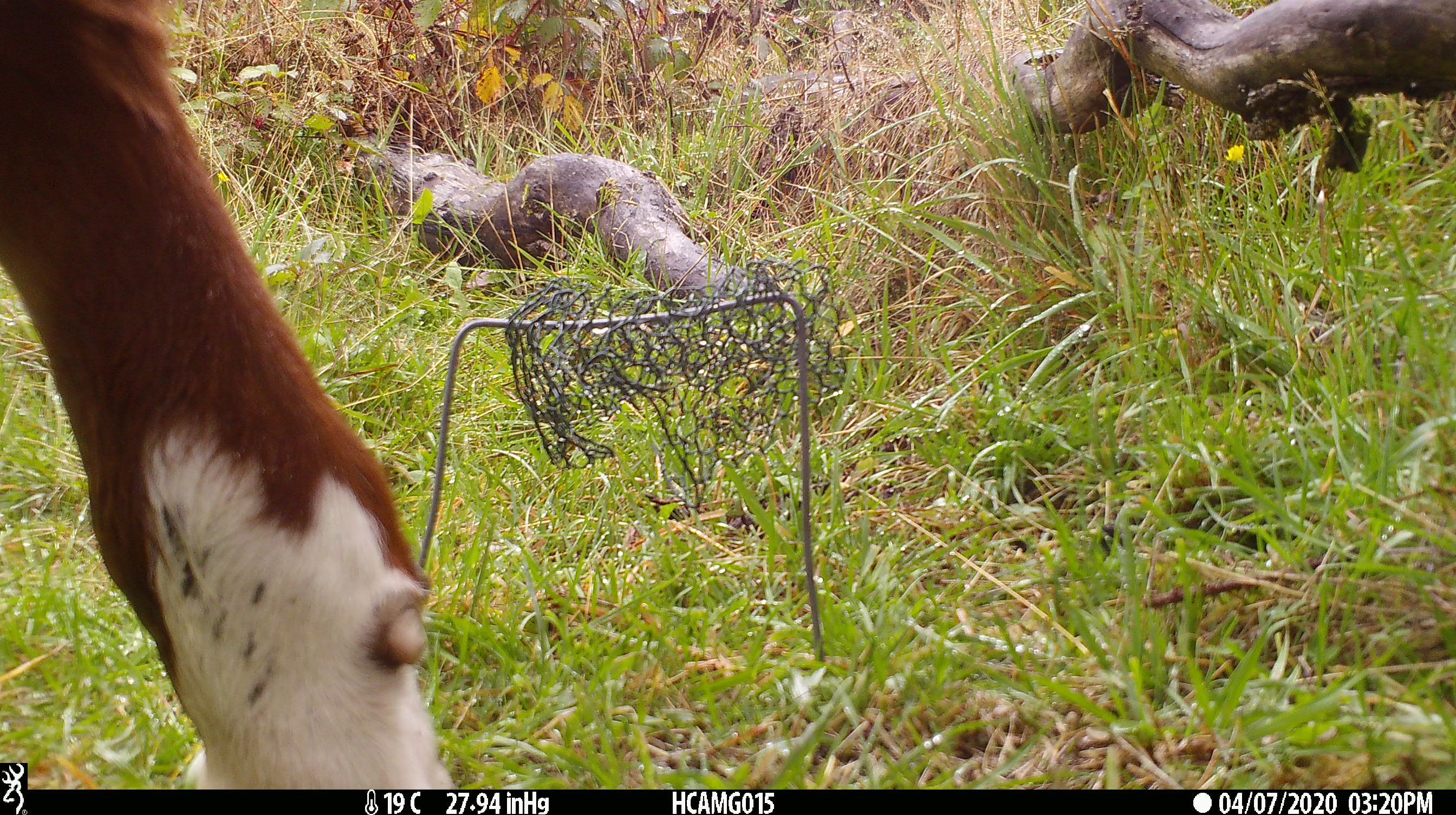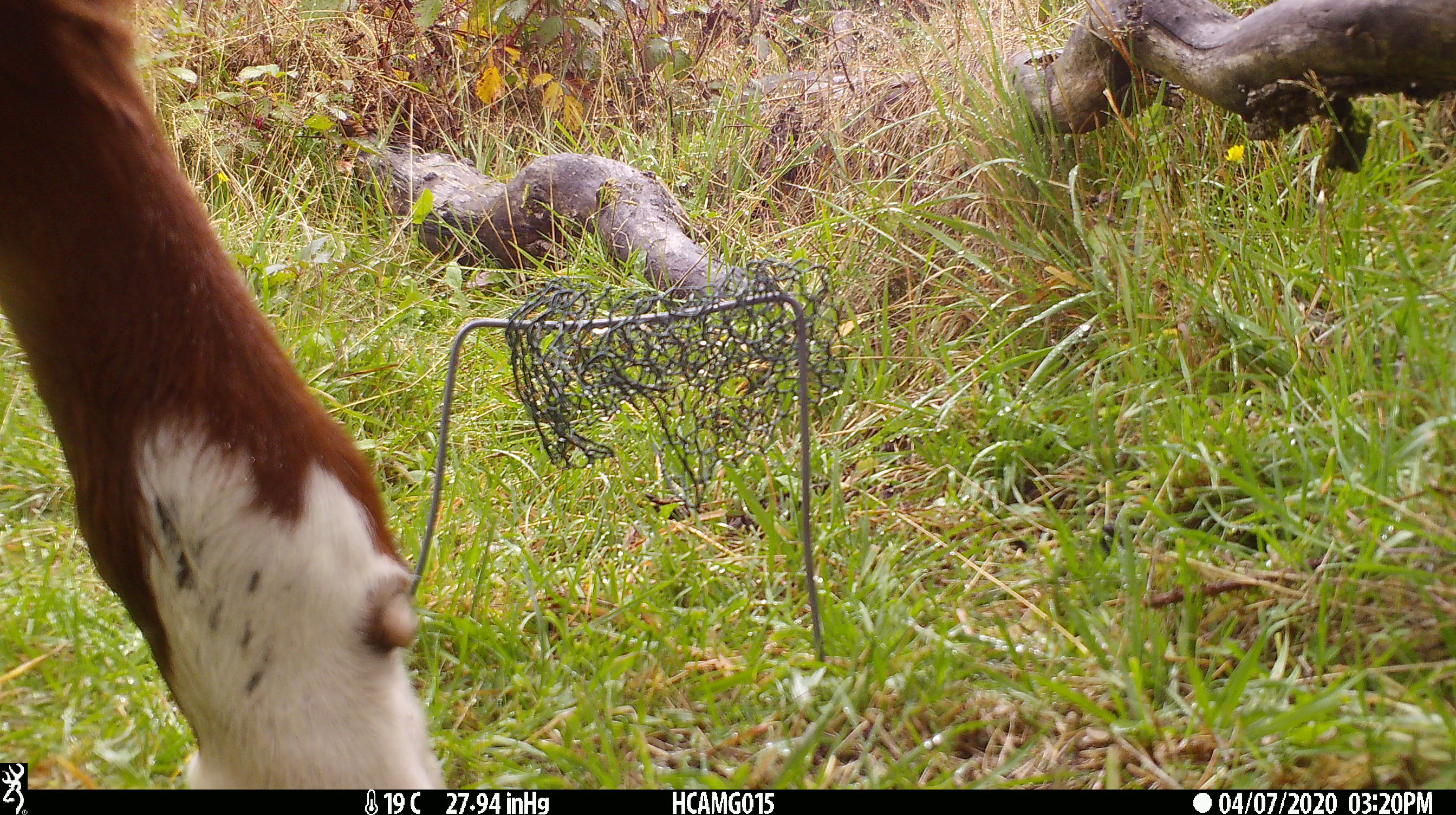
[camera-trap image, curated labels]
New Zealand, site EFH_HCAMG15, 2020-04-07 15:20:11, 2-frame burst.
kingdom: Animalia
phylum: Chordata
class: Mammalia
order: Artiodactyla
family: Bovidae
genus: Bos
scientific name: Bos taurus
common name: domestic cow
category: cow